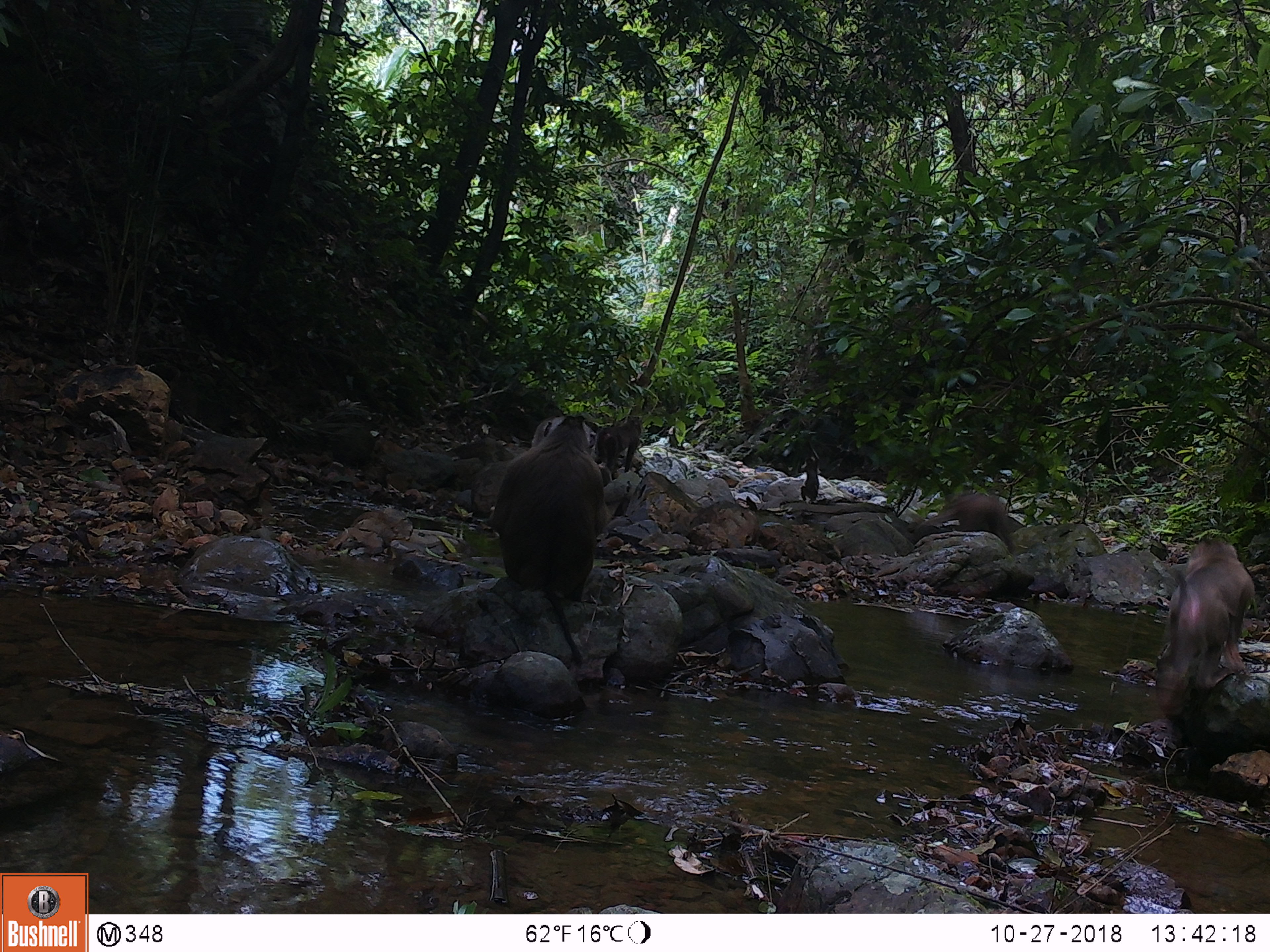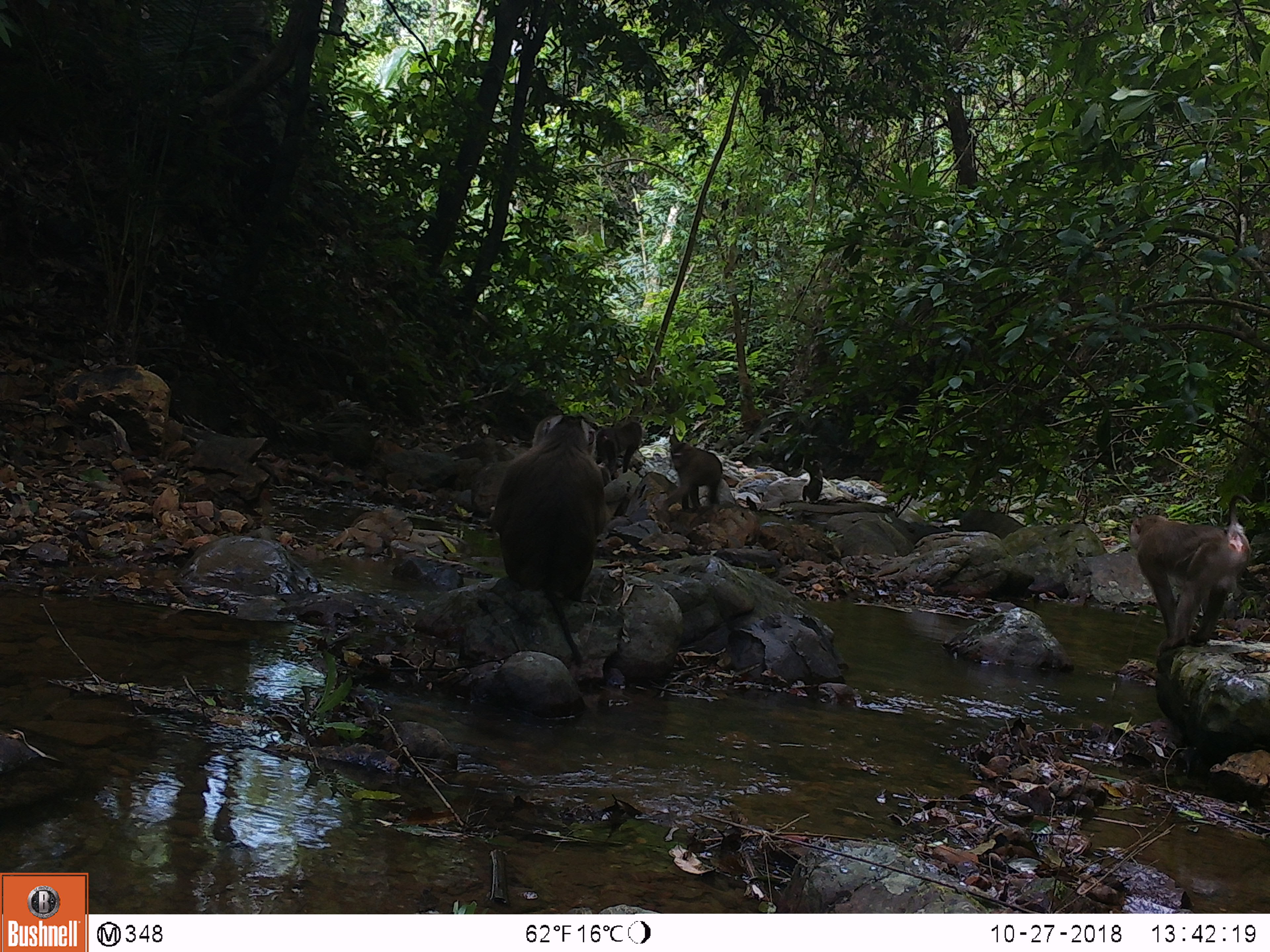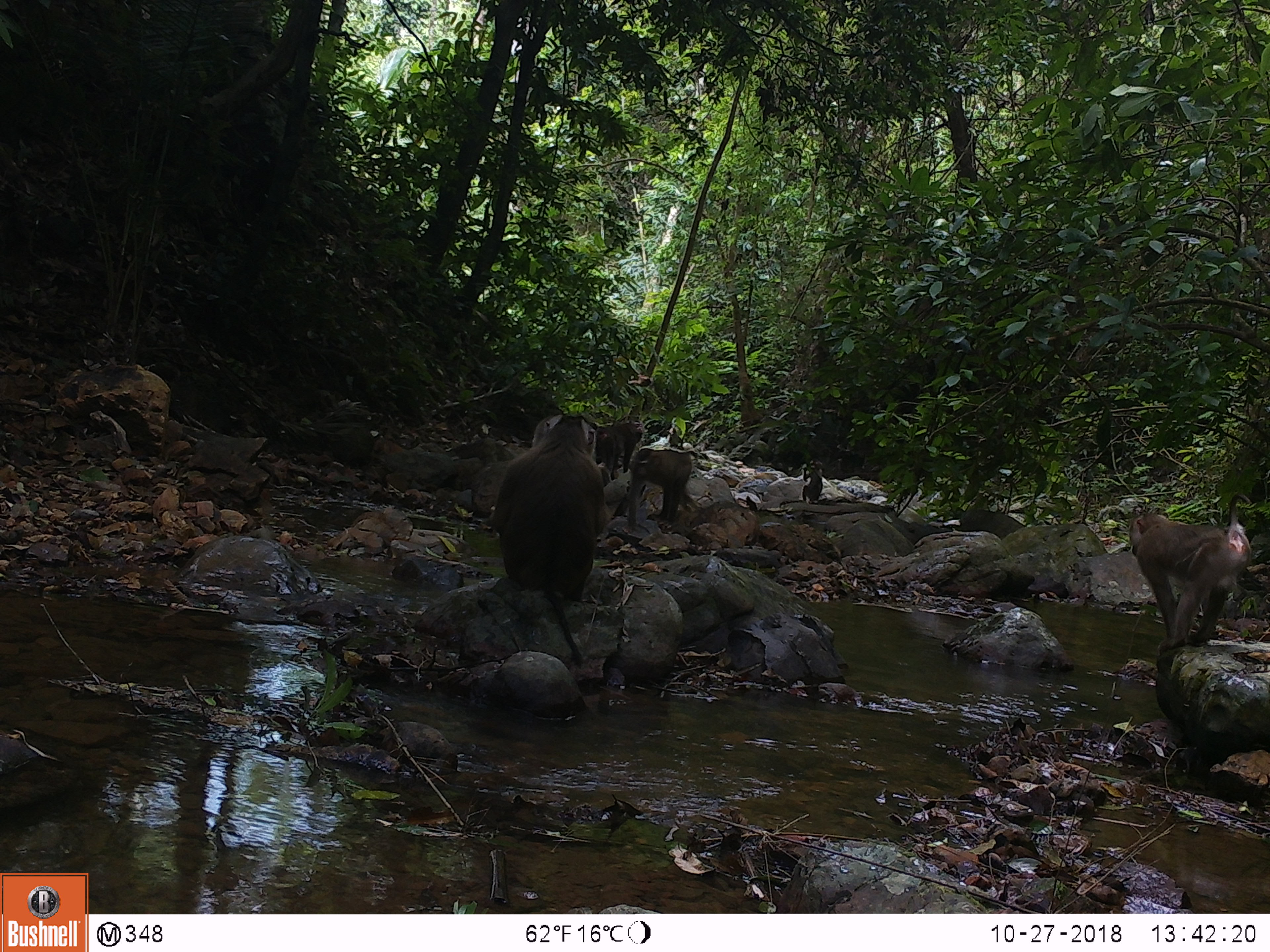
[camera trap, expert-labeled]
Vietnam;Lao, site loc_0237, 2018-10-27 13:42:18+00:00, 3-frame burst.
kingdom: Animalia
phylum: Chordata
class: Mammalia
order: Primates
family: Cercopithecidae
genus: Macaca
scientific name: Macaca nemestrina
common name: pig-tailed macaque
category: pig tailed macaque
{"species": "pig tailed macaque (pig-tailed macaque) (Macaca nemestrina)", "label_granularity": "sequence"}